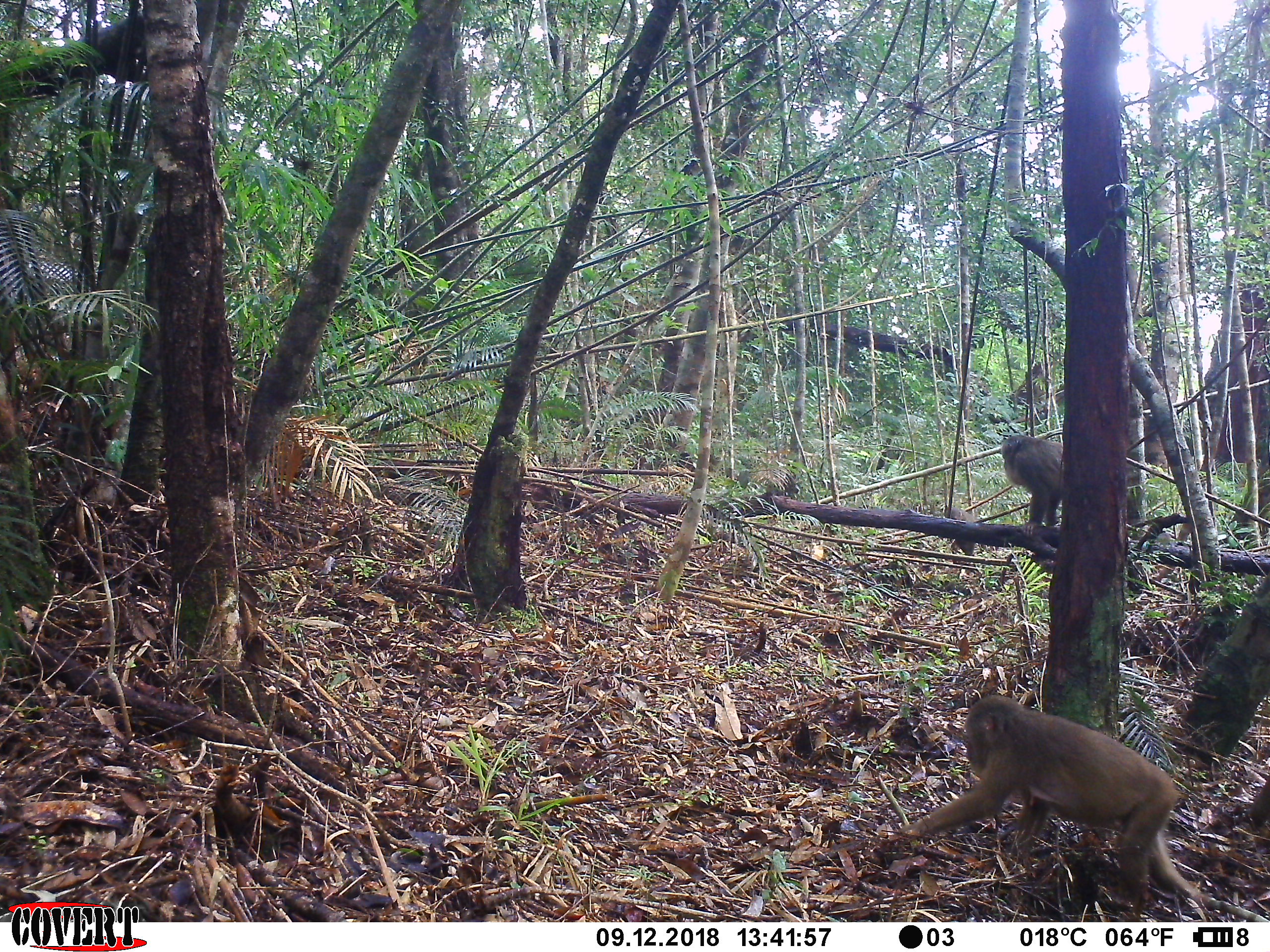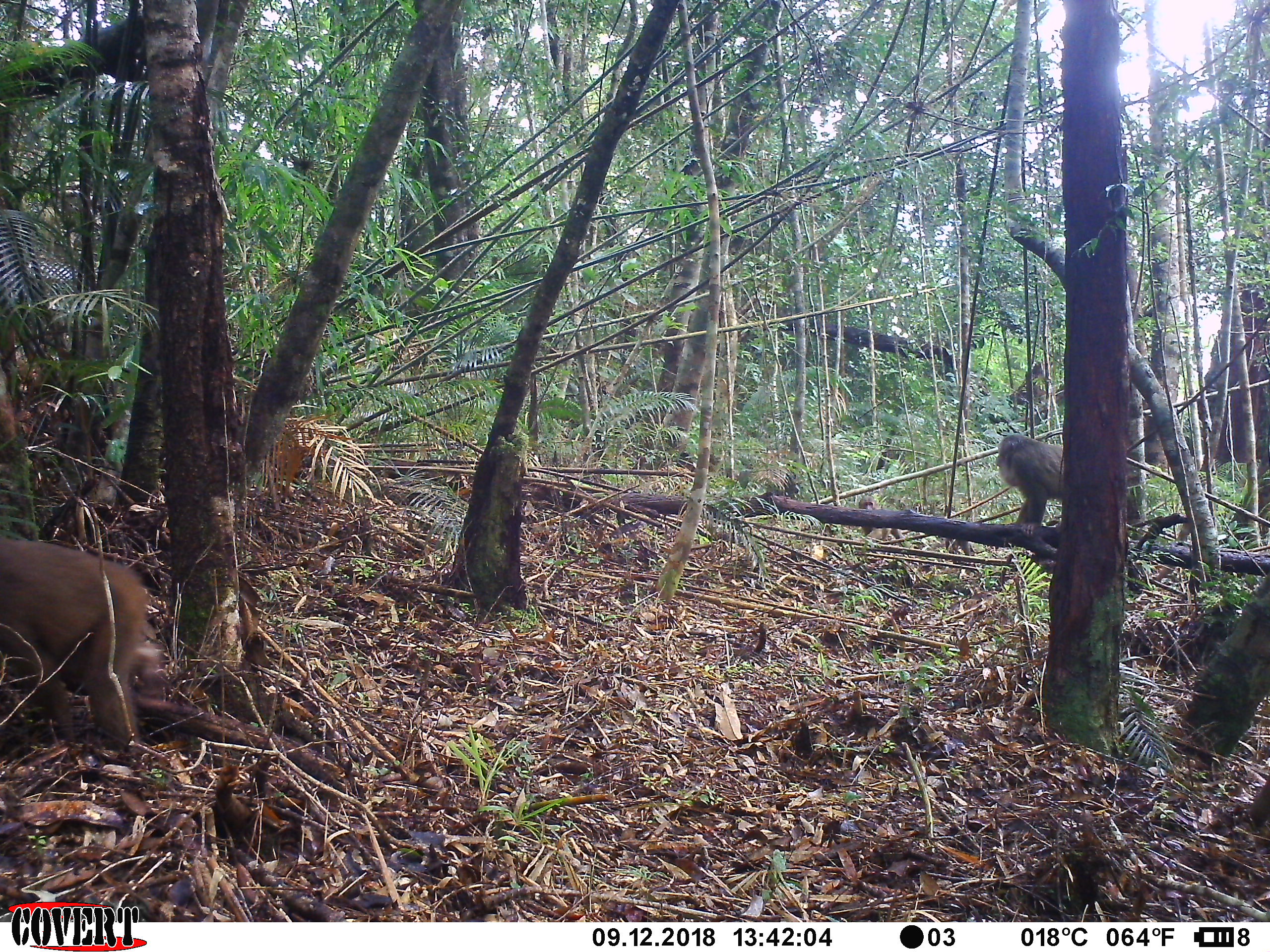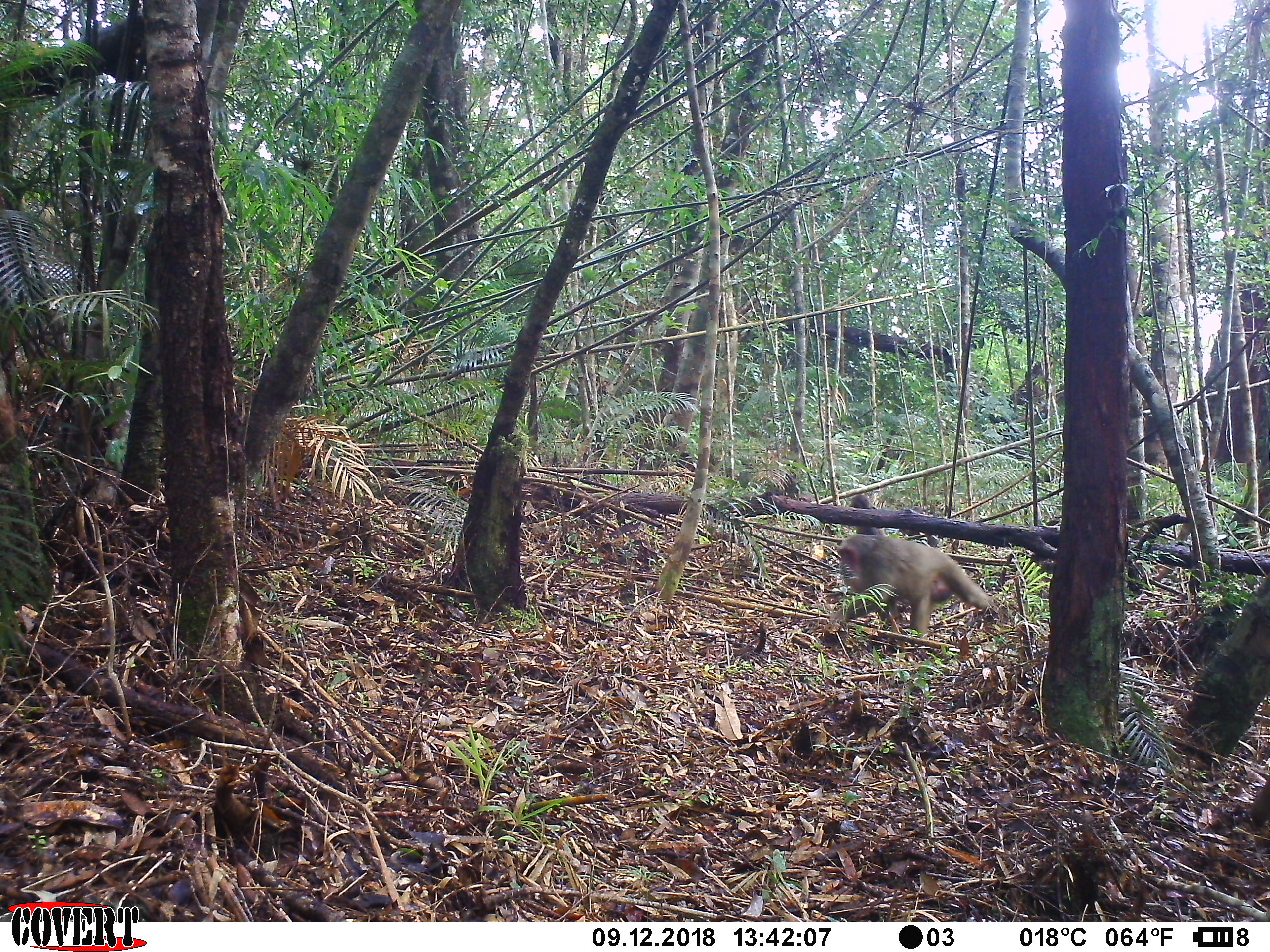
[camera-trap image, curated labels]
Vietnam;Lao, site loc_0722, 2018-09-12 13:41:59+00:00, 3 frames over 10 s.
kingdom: Animalia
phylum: Chordata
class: Mammalia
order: Primates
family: Cercopithecidae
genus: Macaca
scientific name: Macaca arctoides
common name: stump-tailed macaque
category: stump tailed macaque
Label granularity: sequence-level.